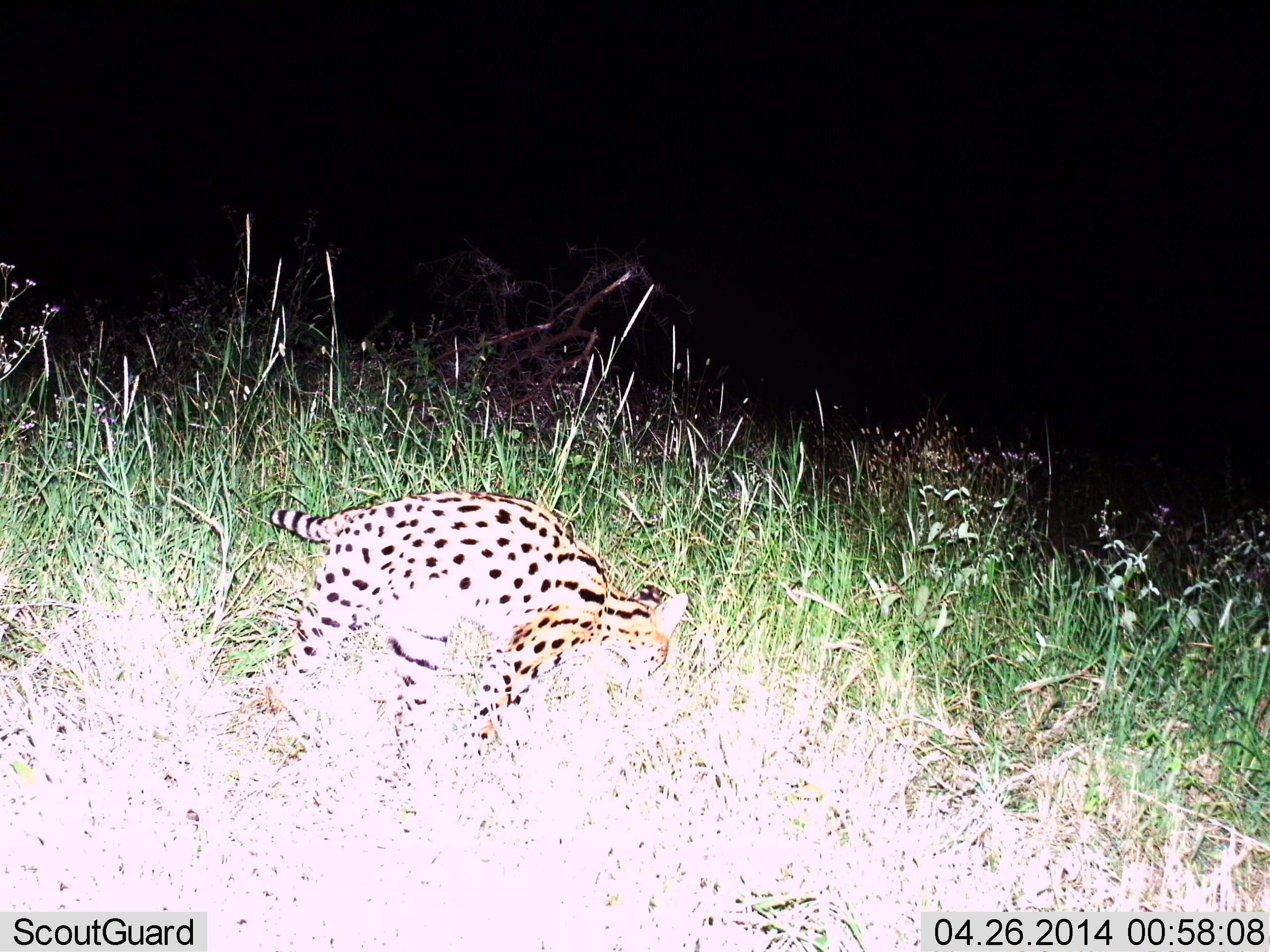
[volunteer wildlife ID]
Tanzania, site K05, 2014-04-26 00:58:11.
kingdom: Animalia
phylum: Chordata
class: Mammalia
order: Carnivora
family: Felidae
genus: Leptailurus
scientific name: Leptailurus serval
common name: serval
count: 1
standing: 40%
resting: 20%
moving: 40%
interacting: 0%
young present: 0%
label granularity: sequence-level